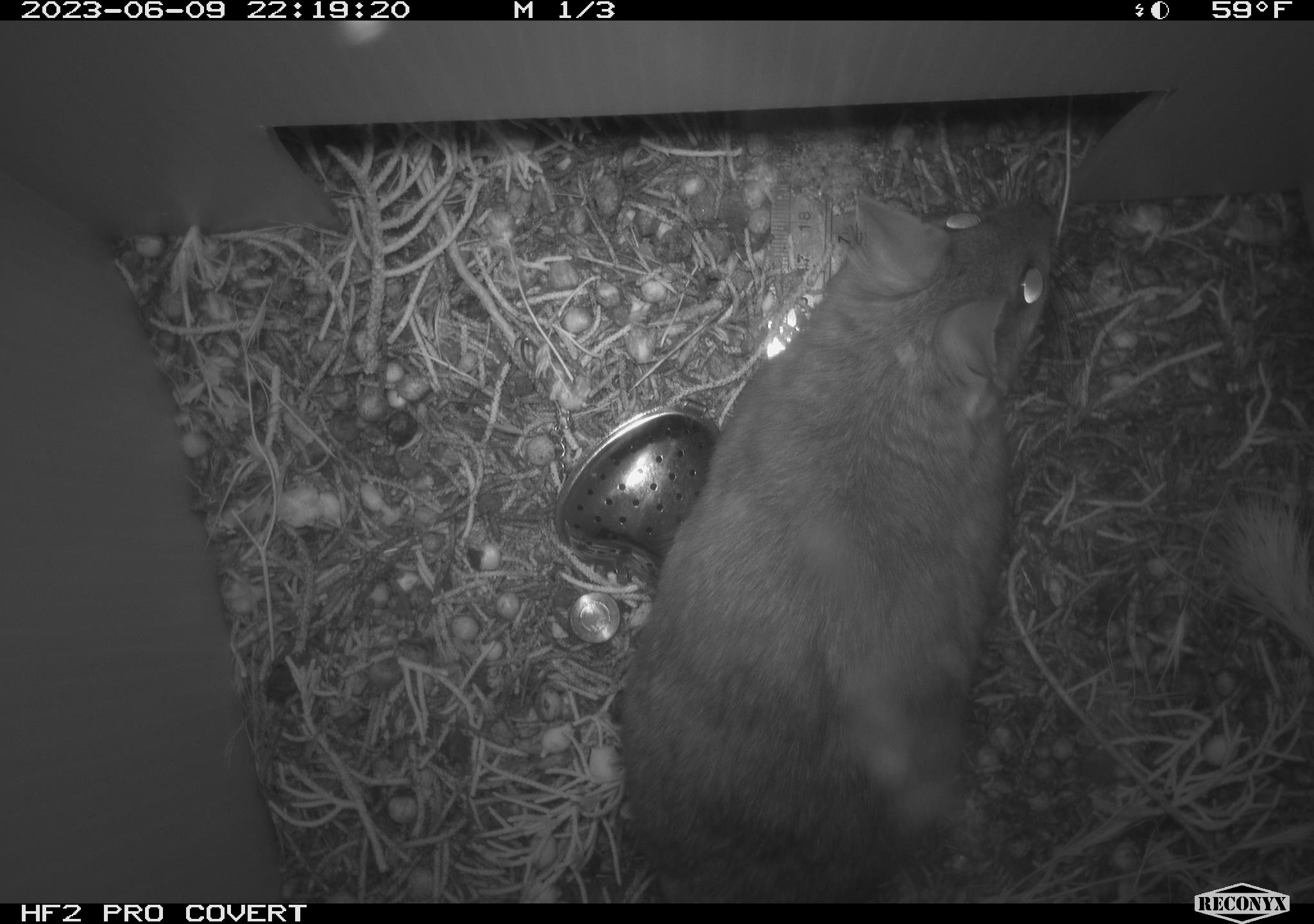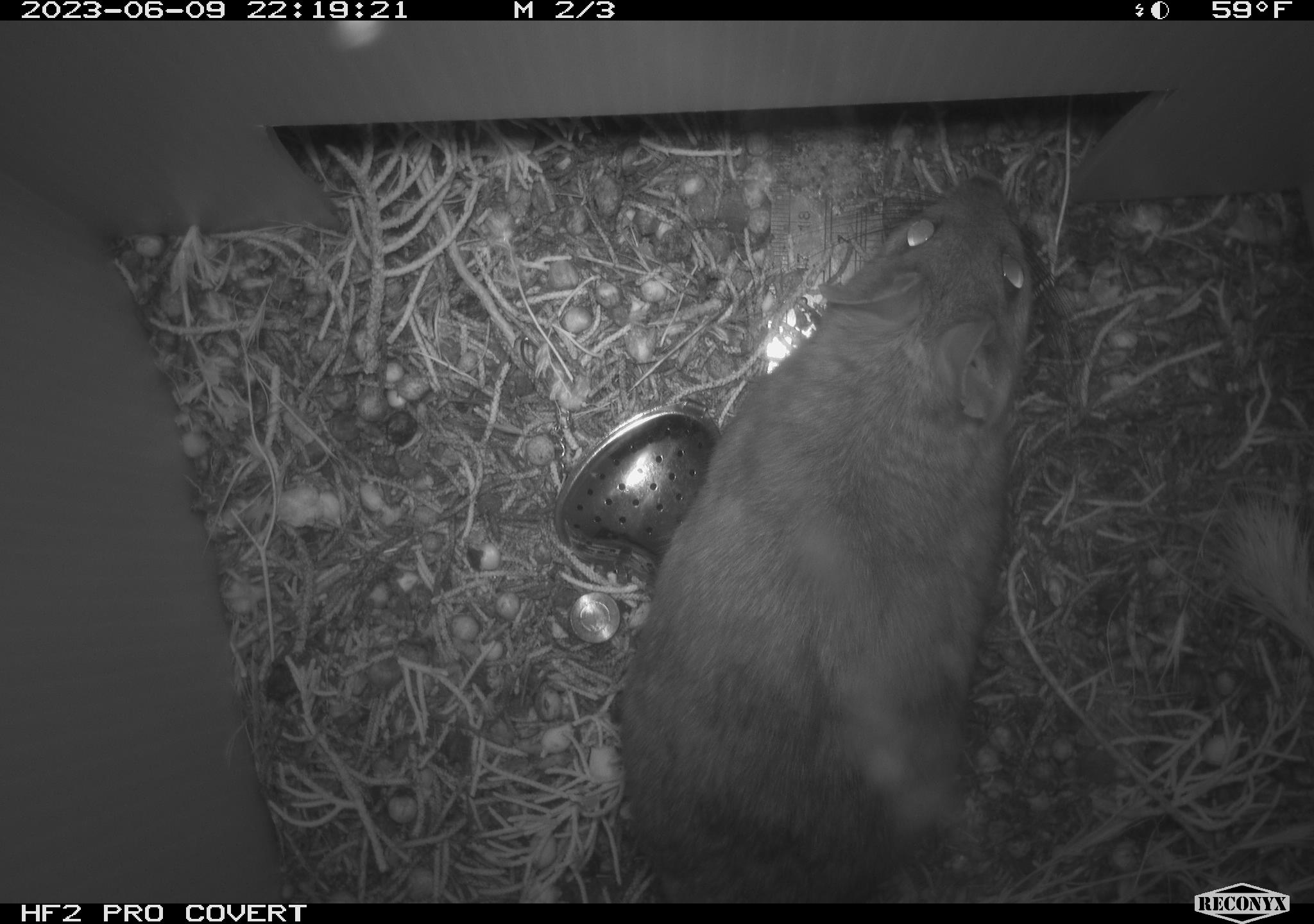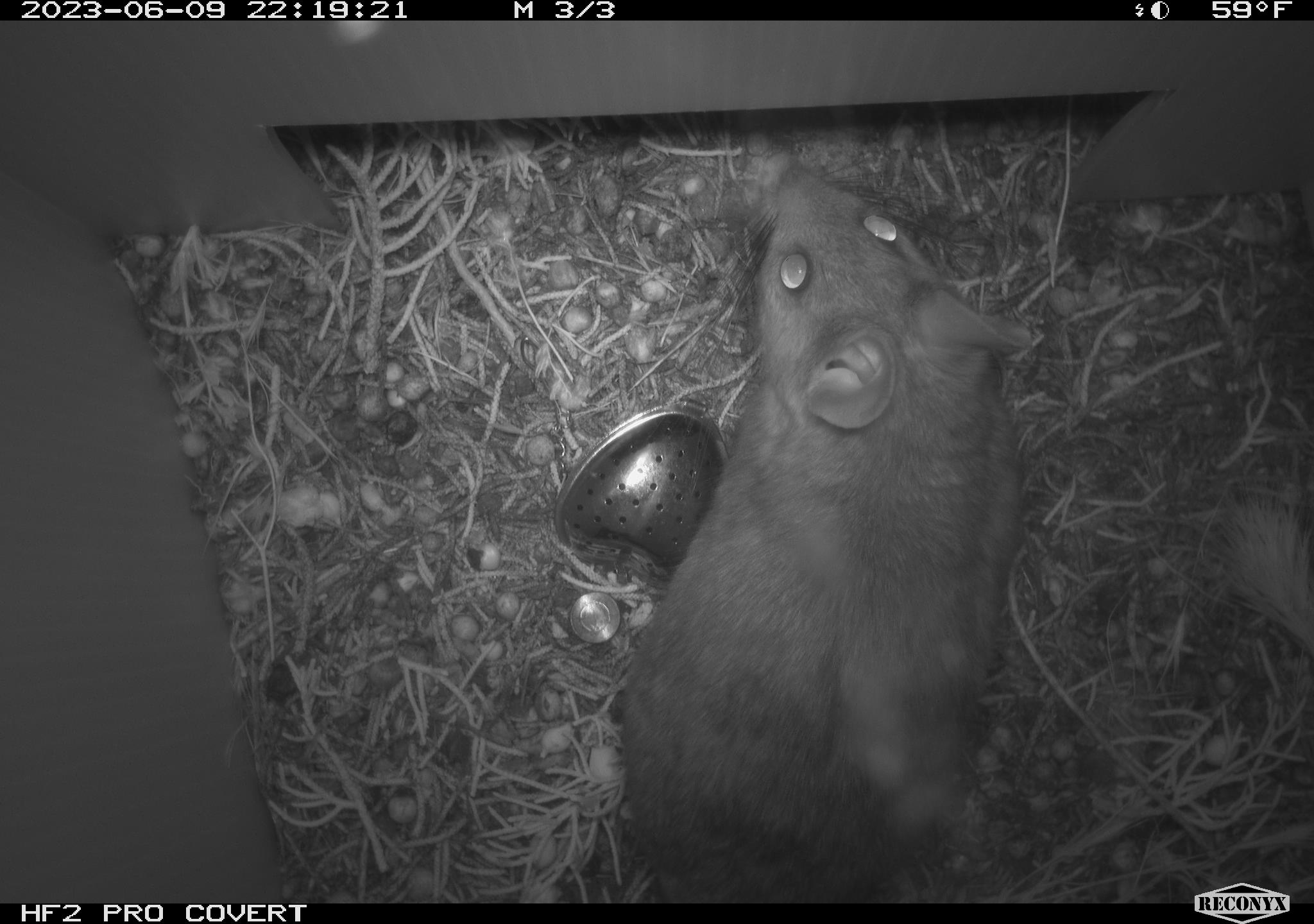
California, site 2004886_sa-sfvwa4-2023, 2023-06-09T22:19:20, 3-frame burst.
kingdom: Animalia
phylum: Chordata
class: Mammalia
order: Rodentia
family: Cricetidae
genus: Neotoma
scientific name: Neotoma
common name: pack rat or woodrat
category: neotoma species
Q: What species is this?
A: Neotoma species (pack rat or woodrat) (Neotoma).